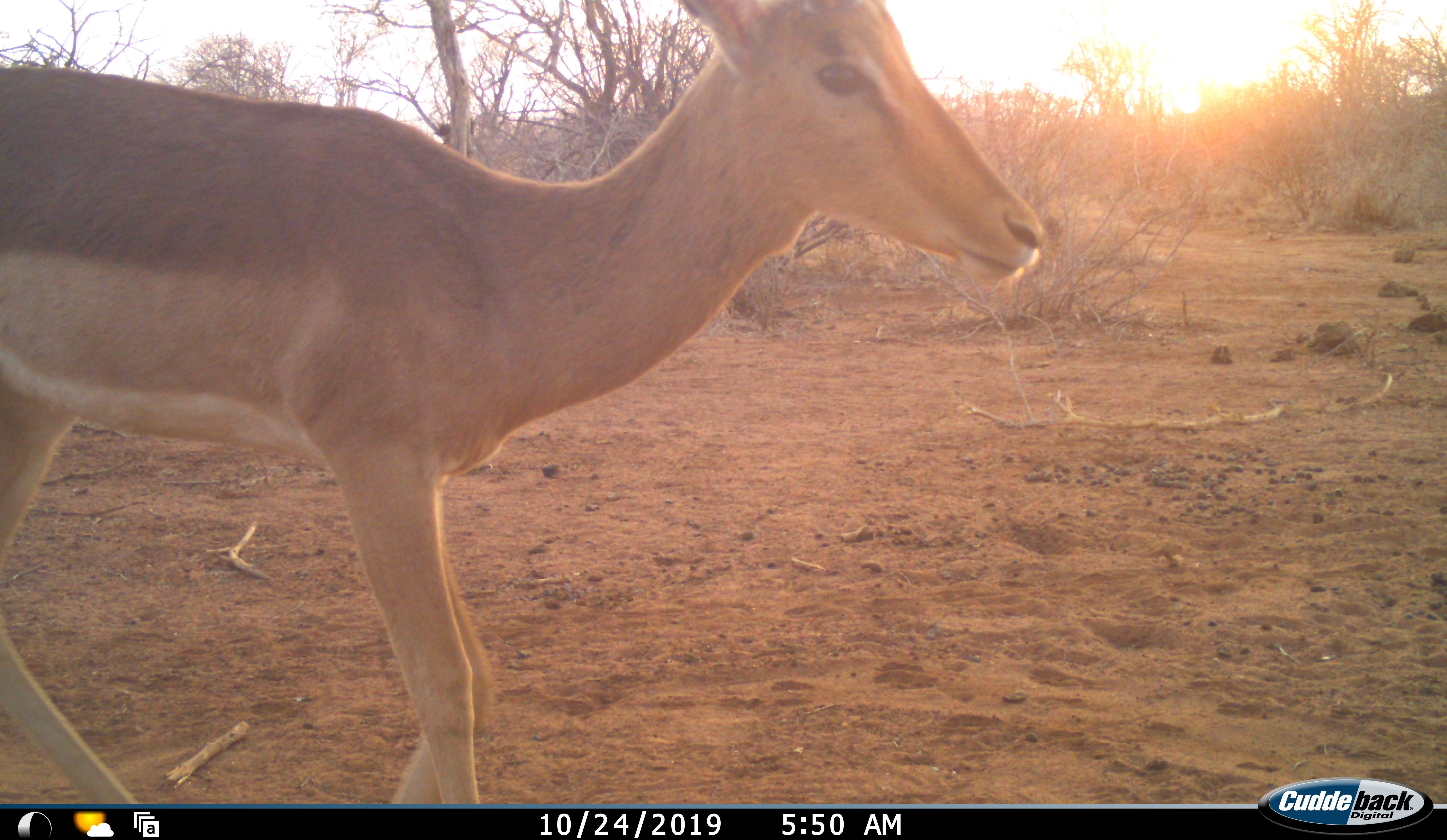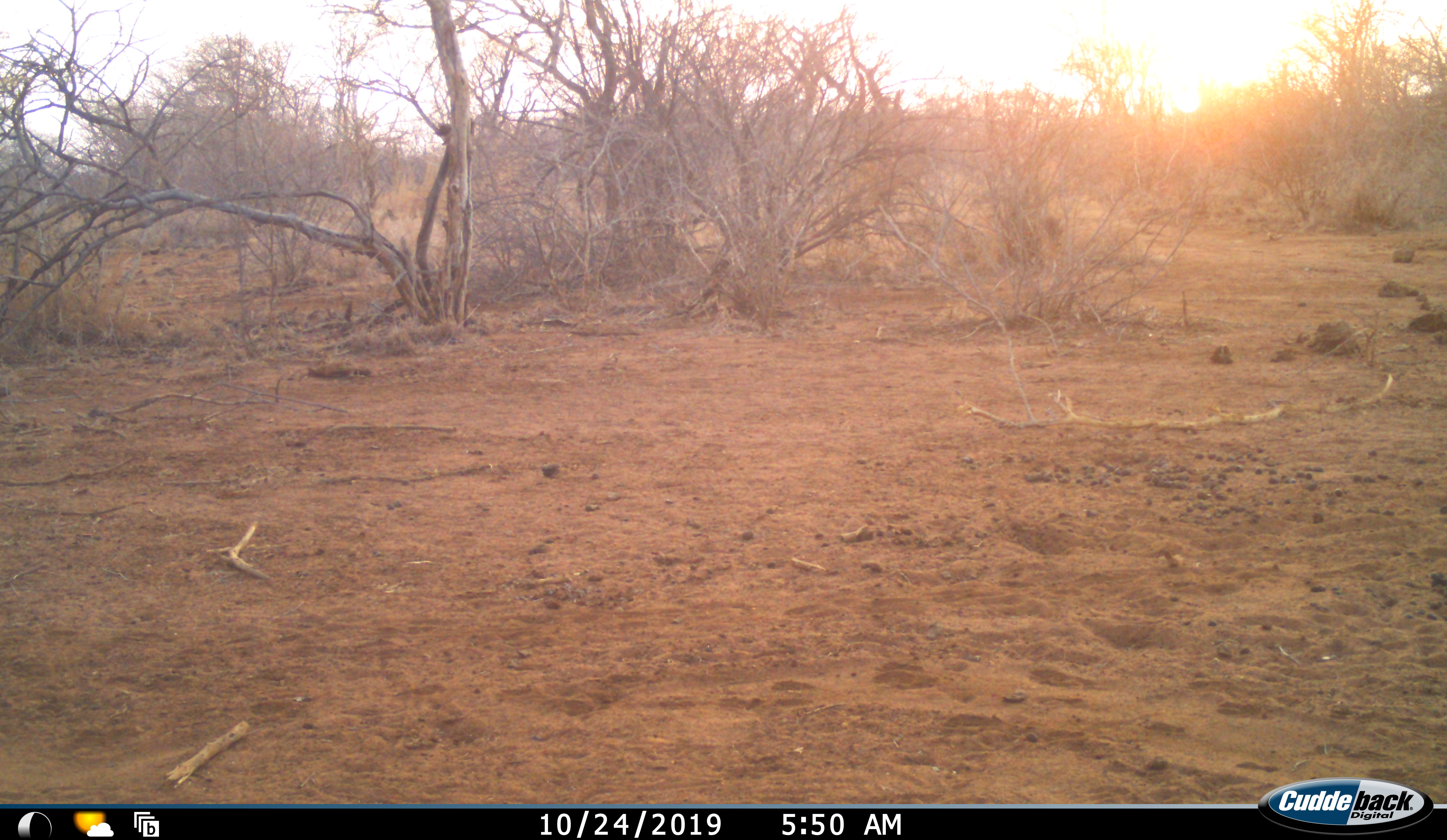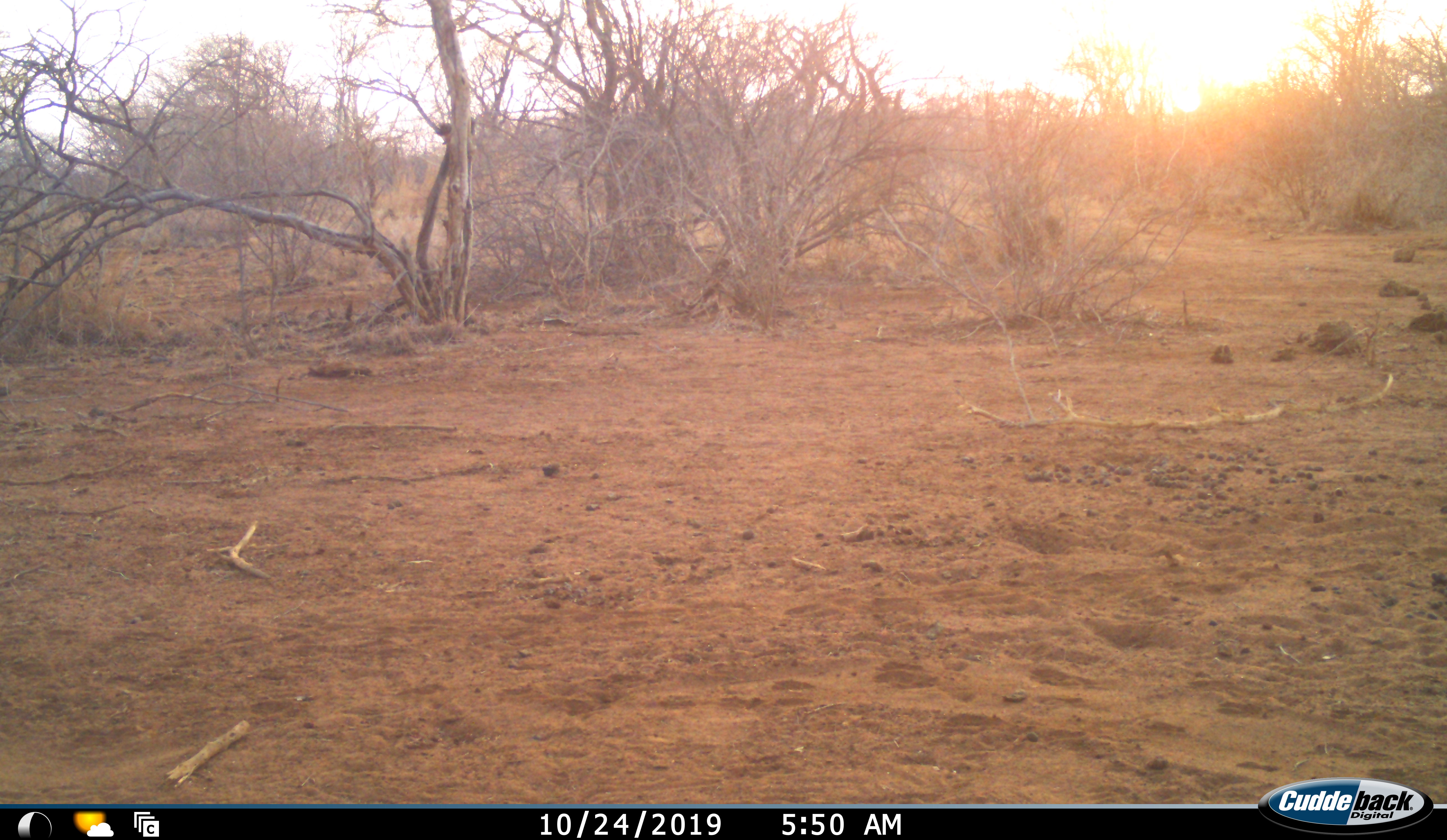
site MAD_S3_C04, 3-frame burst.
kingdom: Animalia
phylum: Chordata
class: Mammalia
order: Artiodactyla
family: Bovidae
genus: Aepyceros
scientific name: Aepyceros melampus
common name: impala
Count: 1.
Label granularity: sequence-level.